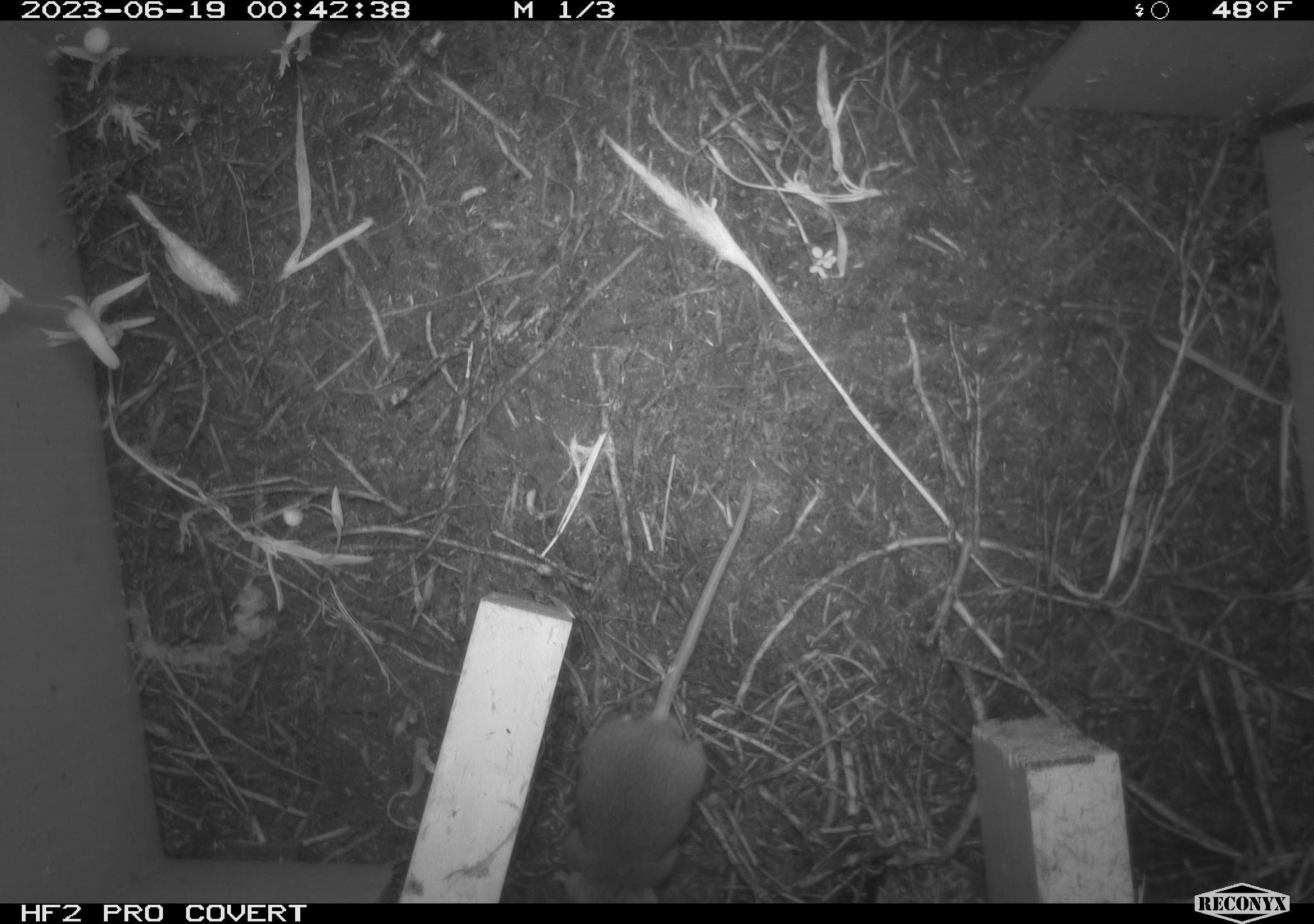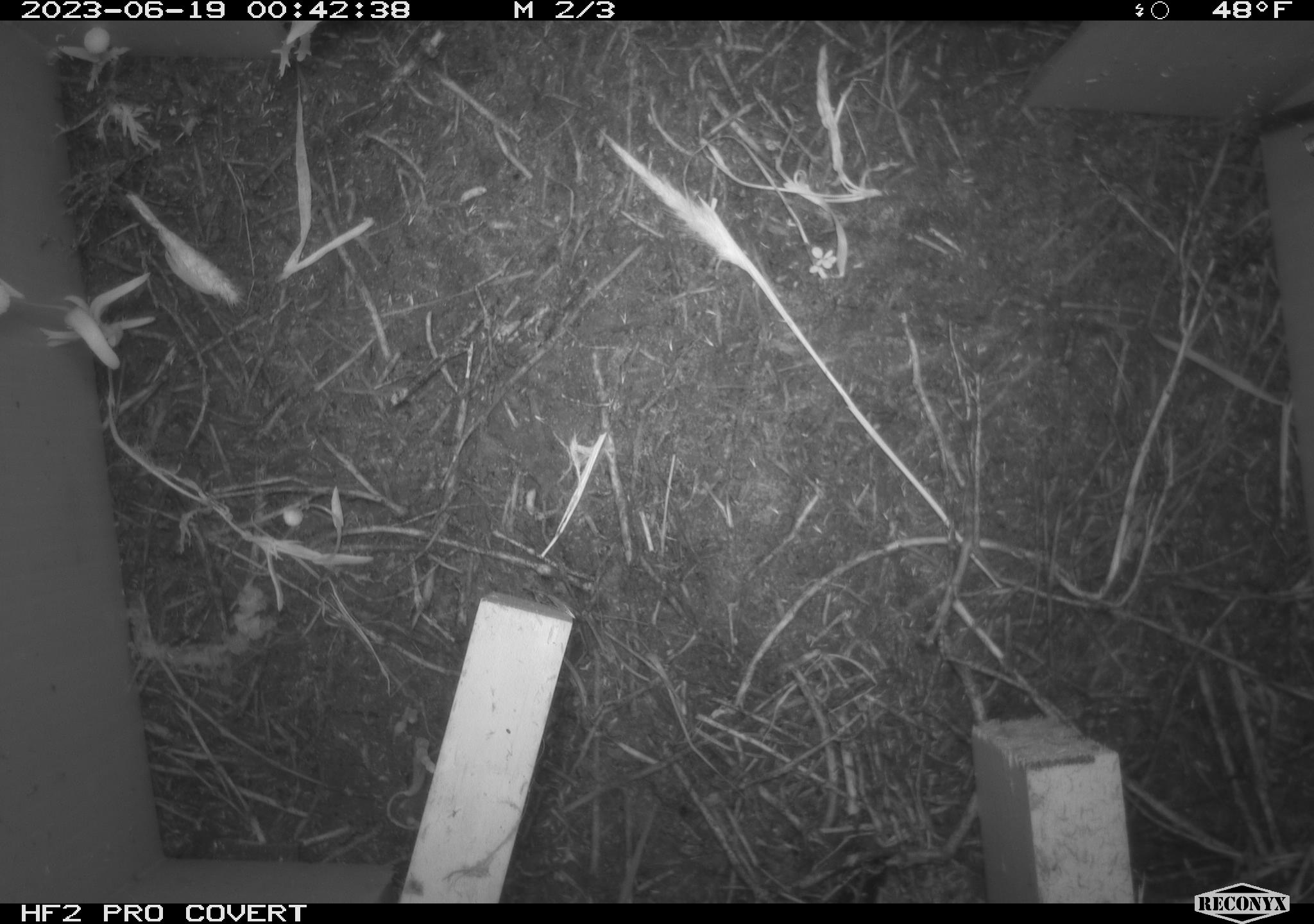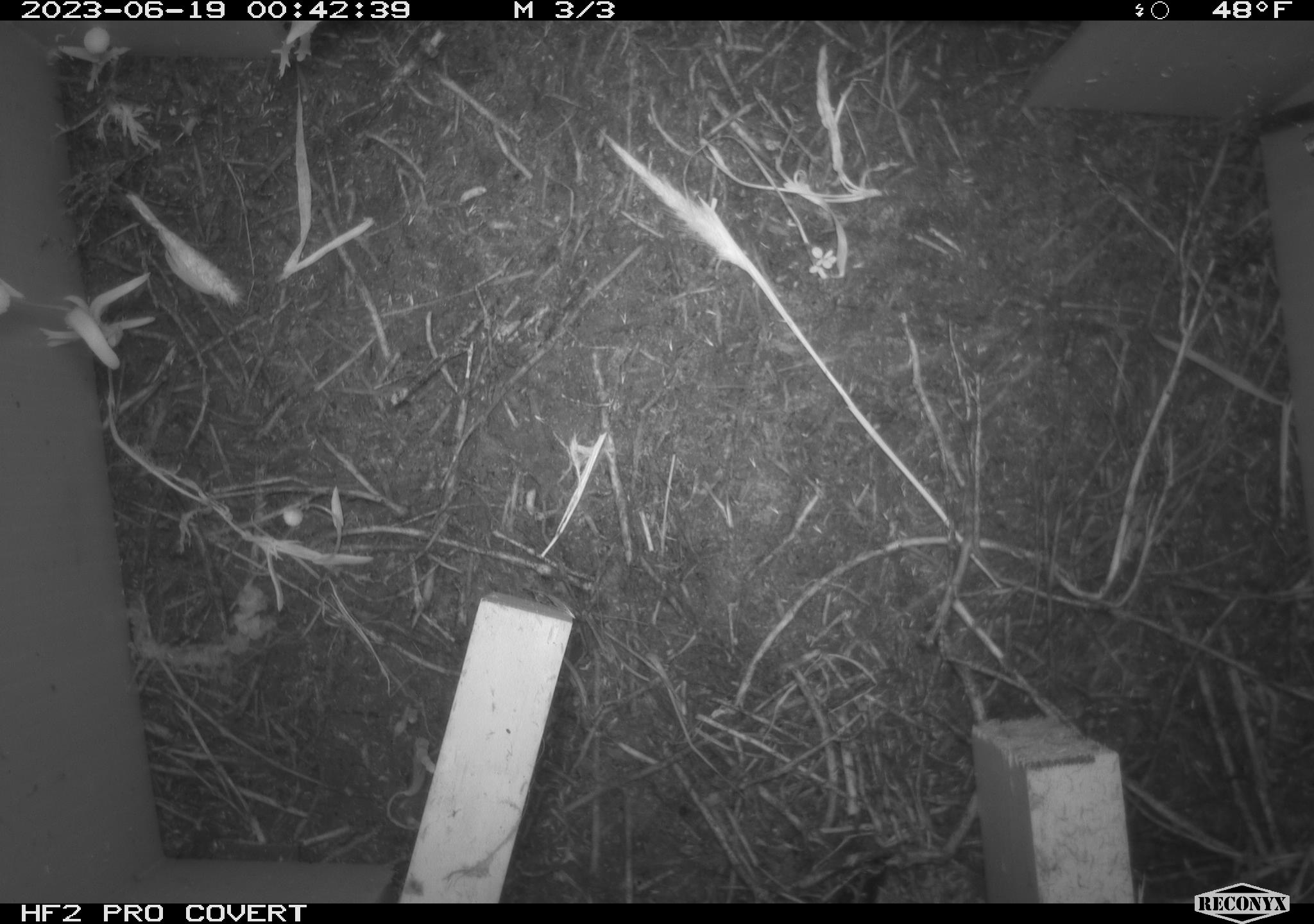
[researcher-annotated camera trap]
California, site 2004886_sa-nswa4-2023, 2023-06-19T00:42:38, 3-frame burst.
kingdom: Animalia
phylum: Chordata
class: Mammalia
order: Rodentia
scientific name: Rodentia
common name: mouse species